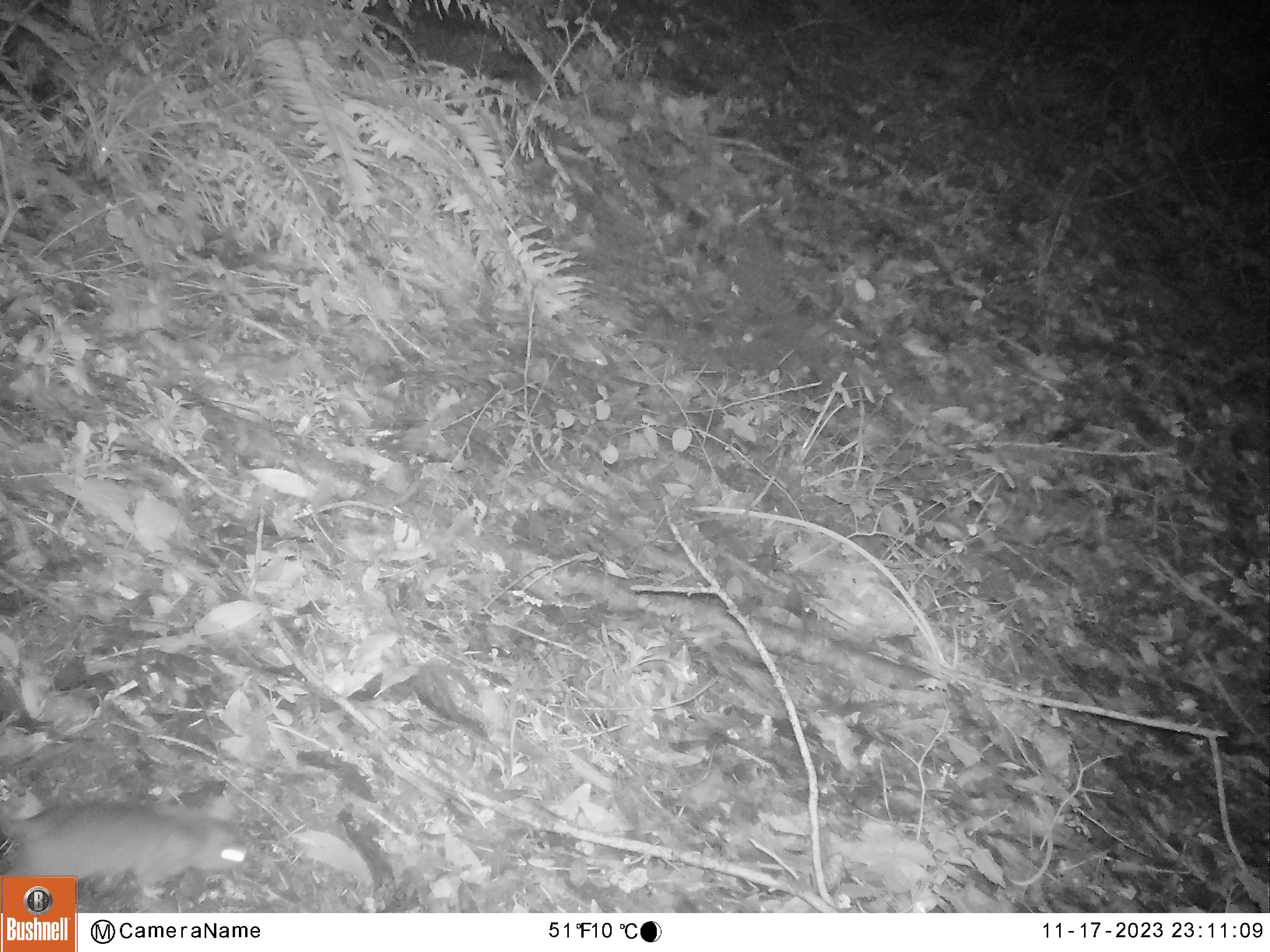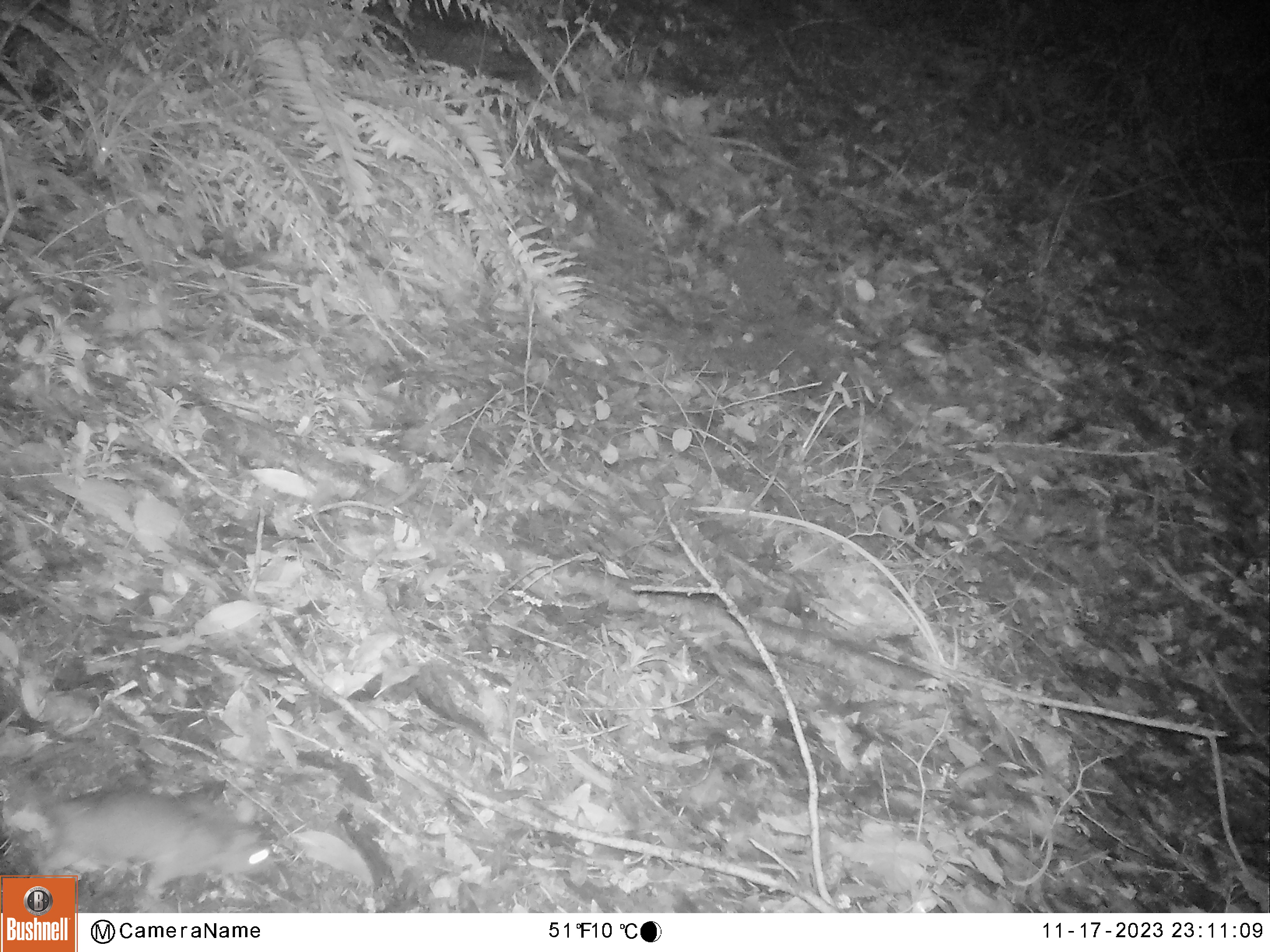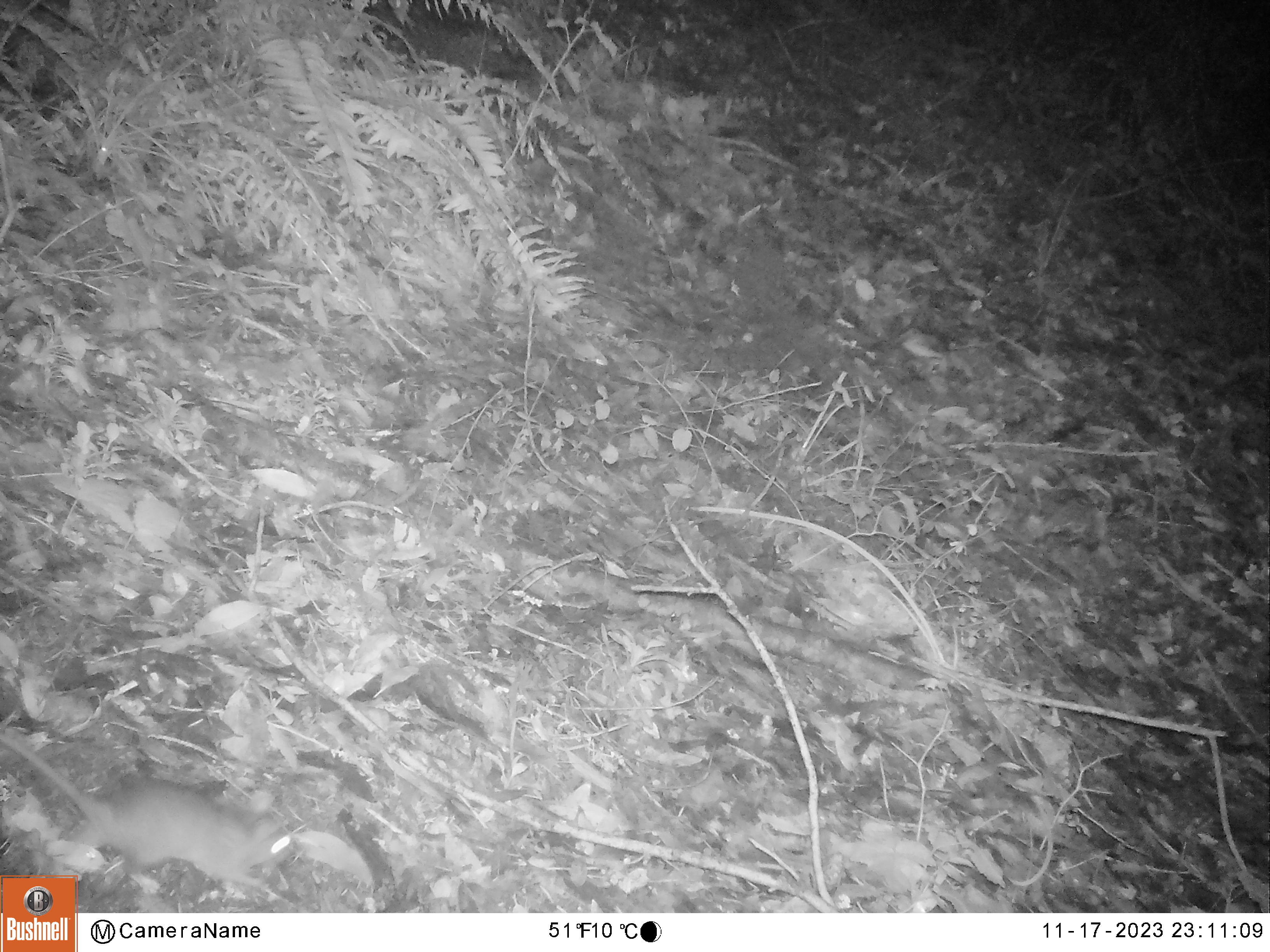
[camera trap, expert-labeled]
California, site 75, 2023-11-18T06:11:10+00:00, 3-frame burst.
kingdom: Animalia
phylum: Chordata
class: Mammalia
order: Rodentia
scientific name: Rodentia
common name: mouse or rat